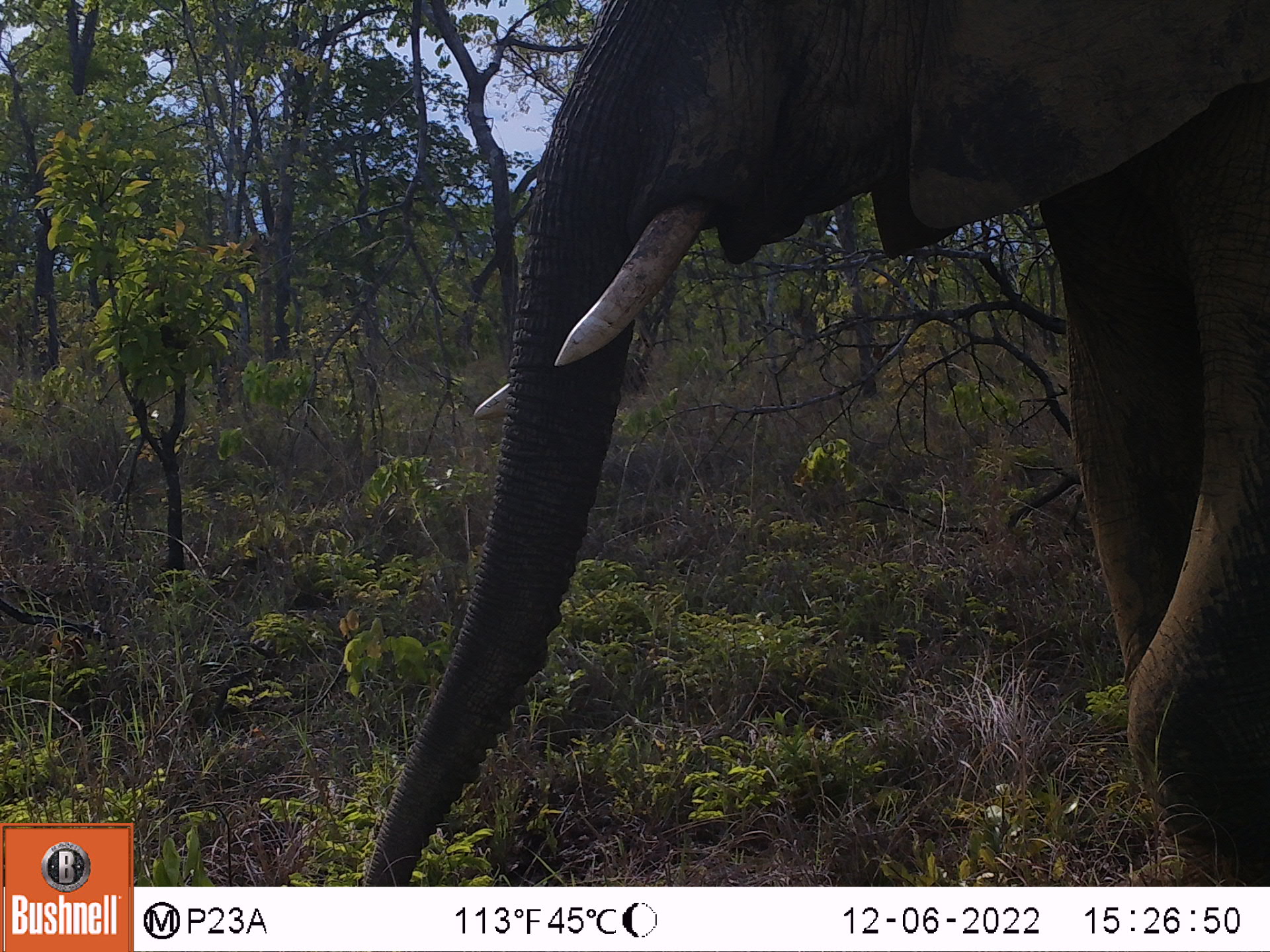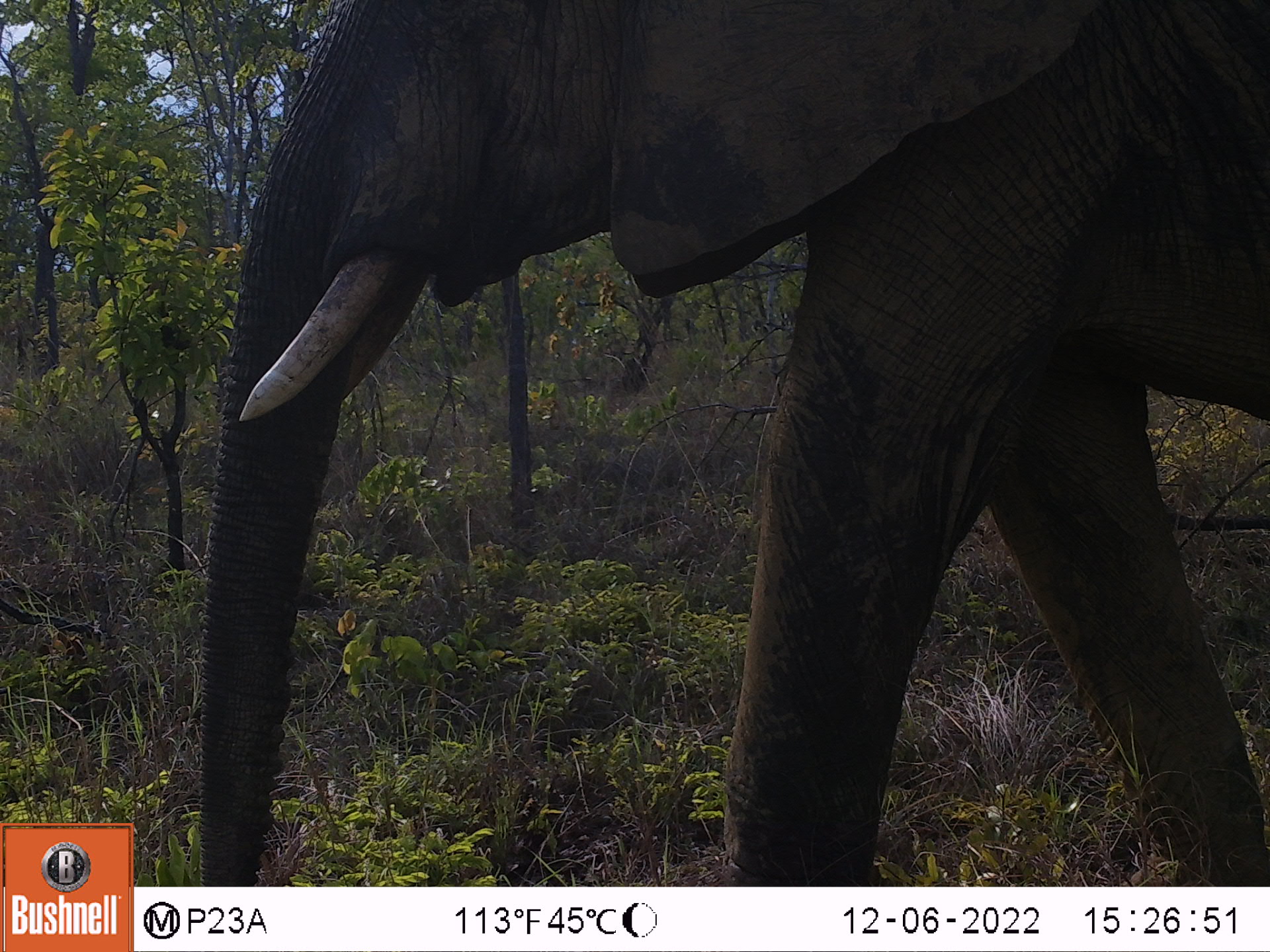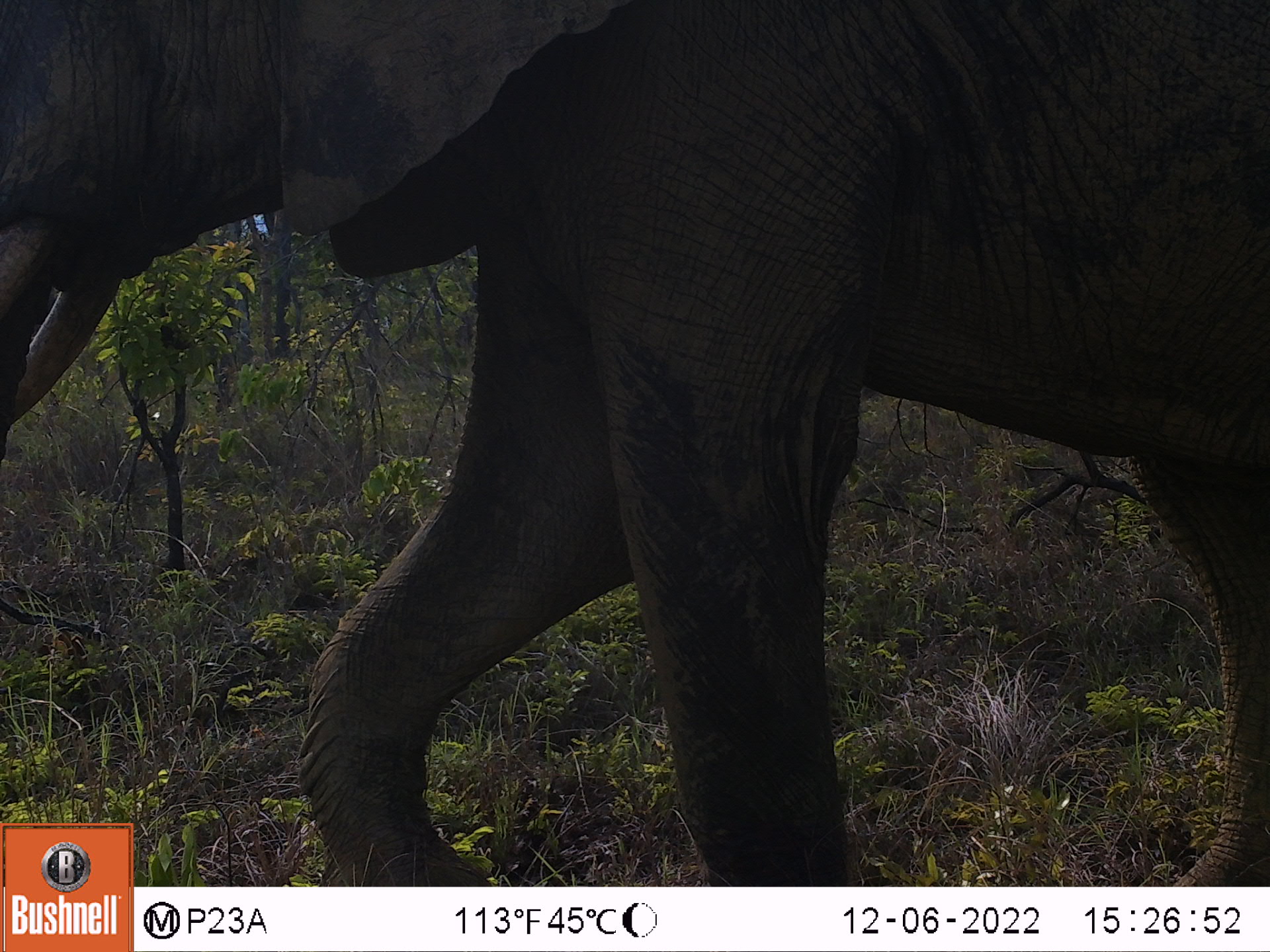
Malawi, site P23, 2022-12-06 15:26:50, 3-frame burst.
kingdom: Animalia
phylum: Chordata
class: Mammalia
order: Proboscidea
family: Elephantidae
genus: Loxodonta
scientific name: Loxodonta africana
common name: african savanna elephant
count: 1